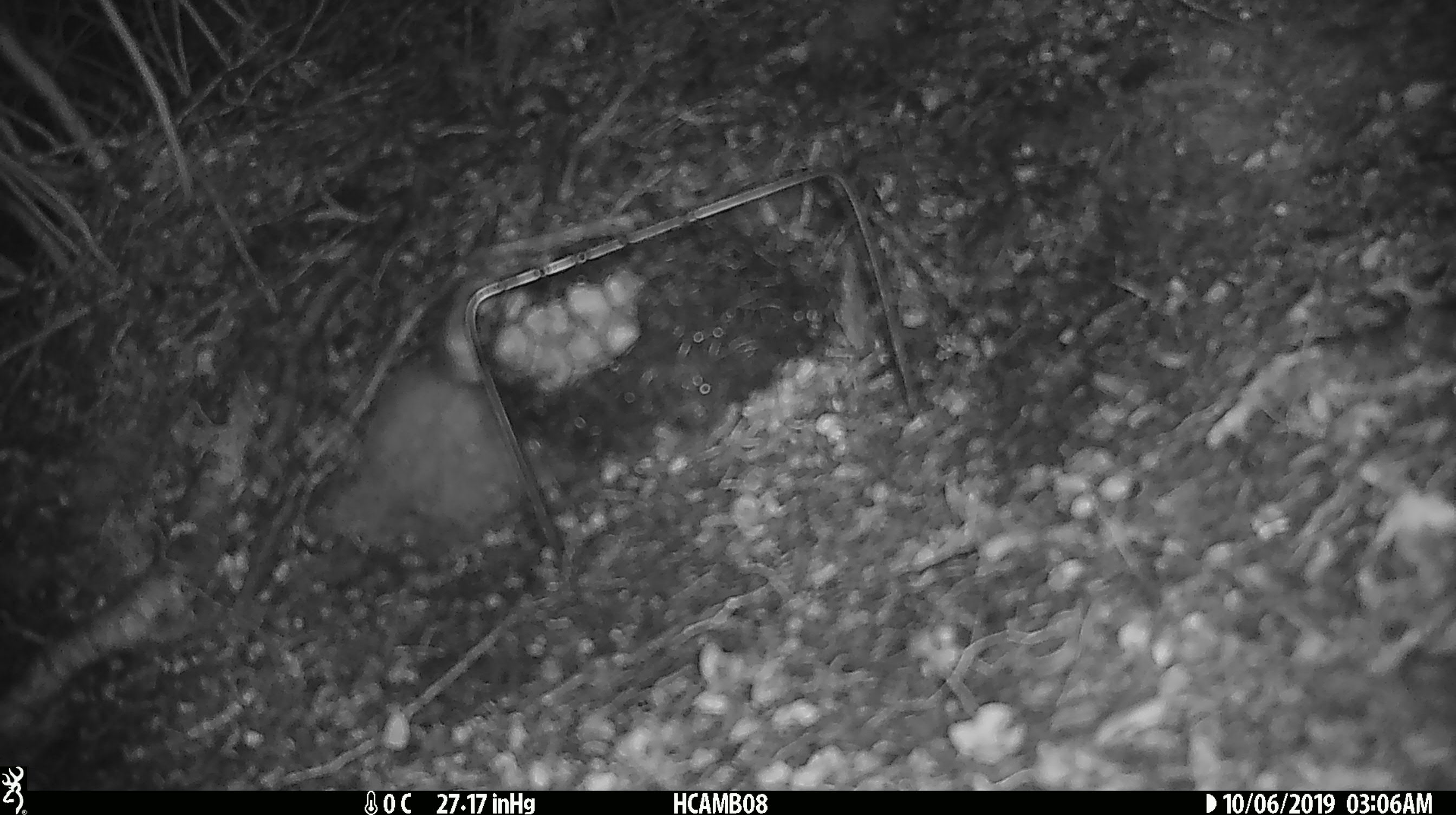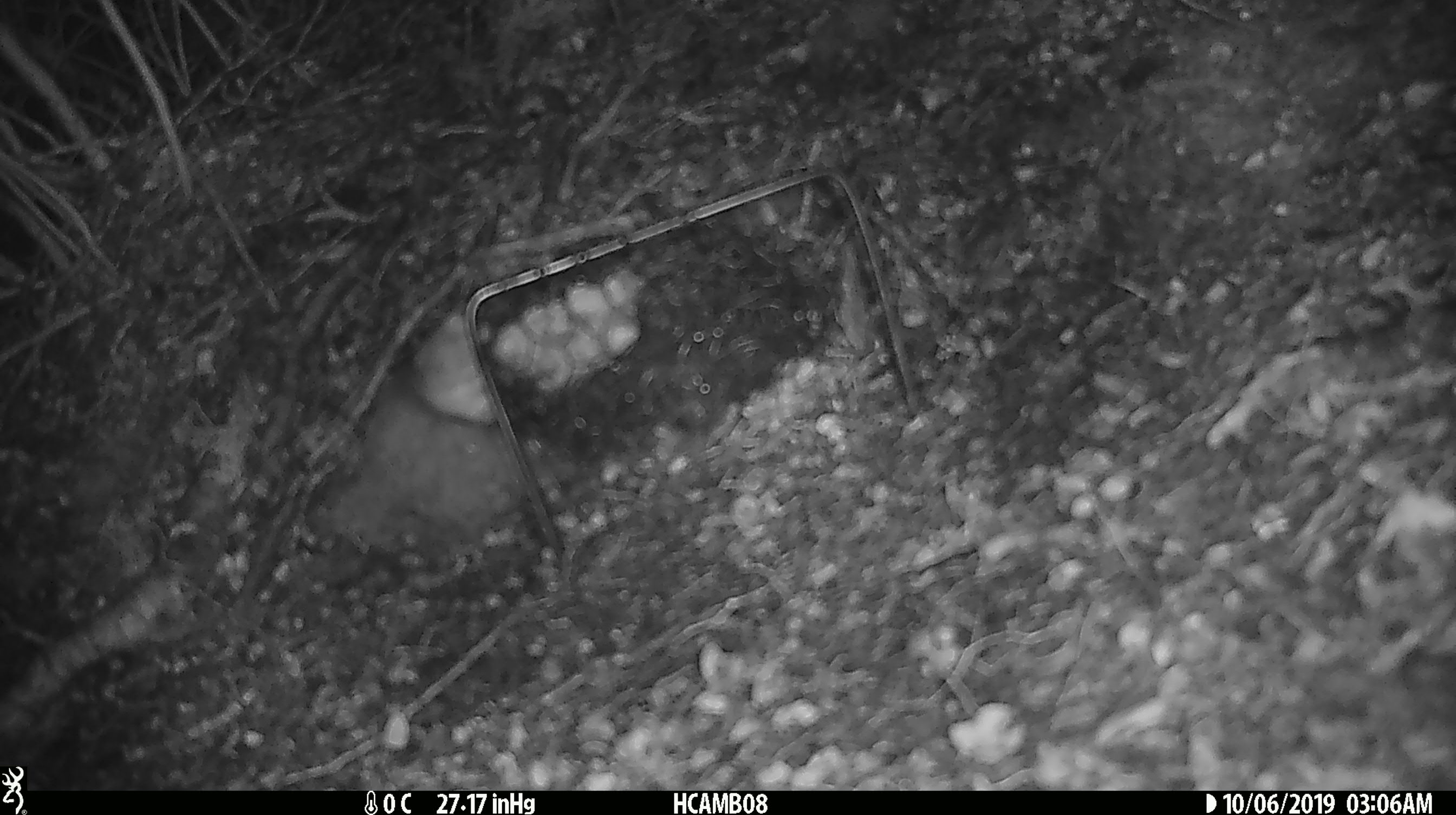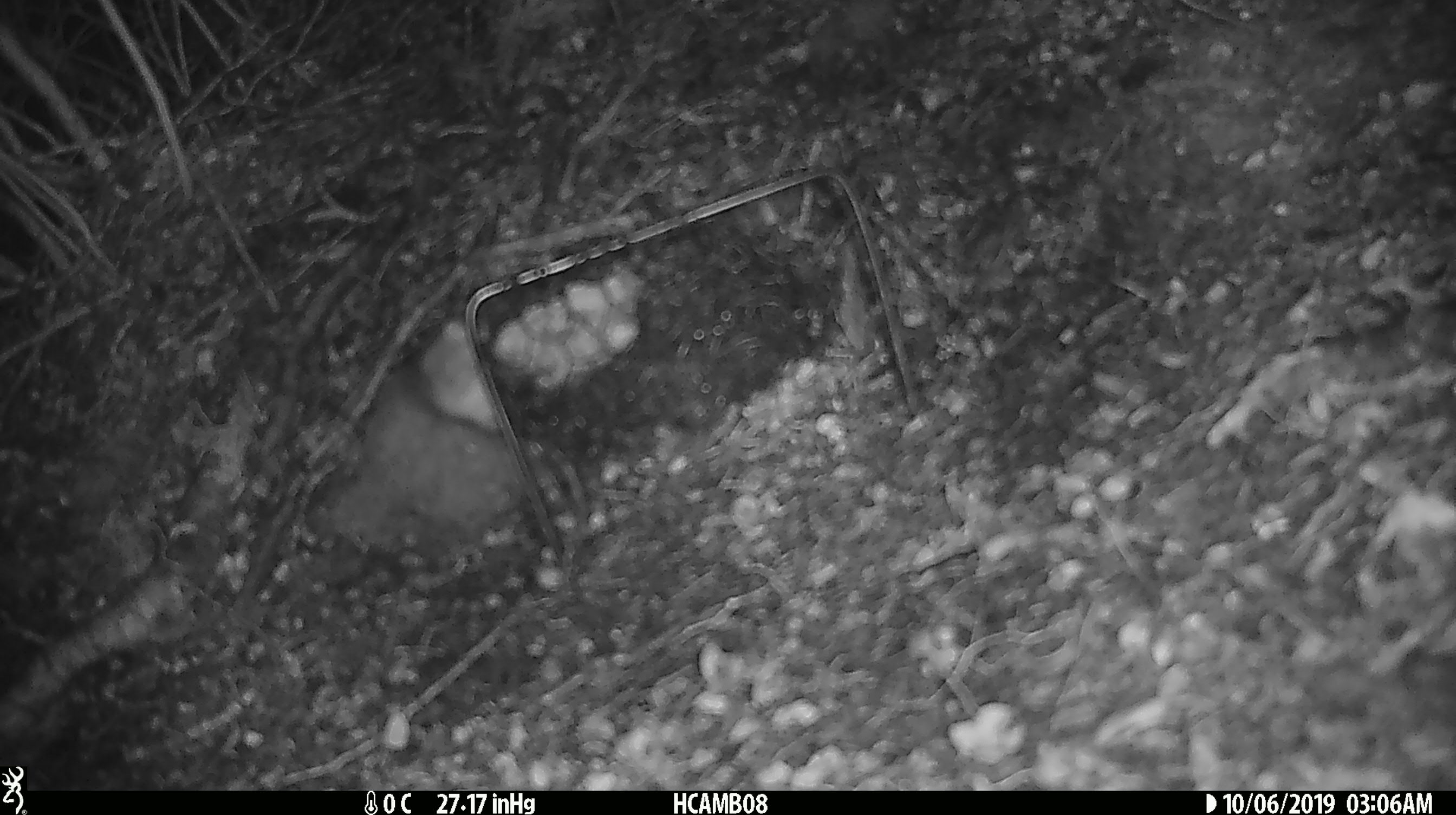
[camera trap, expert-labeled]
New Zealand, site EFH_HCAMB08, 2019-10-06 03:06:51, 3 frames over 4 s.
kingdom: Animalia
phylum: Chordata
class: Mammalia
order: Rodentia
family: Muridae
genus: Mus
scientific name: Mus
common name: mouse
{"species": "mouse (Mus)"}